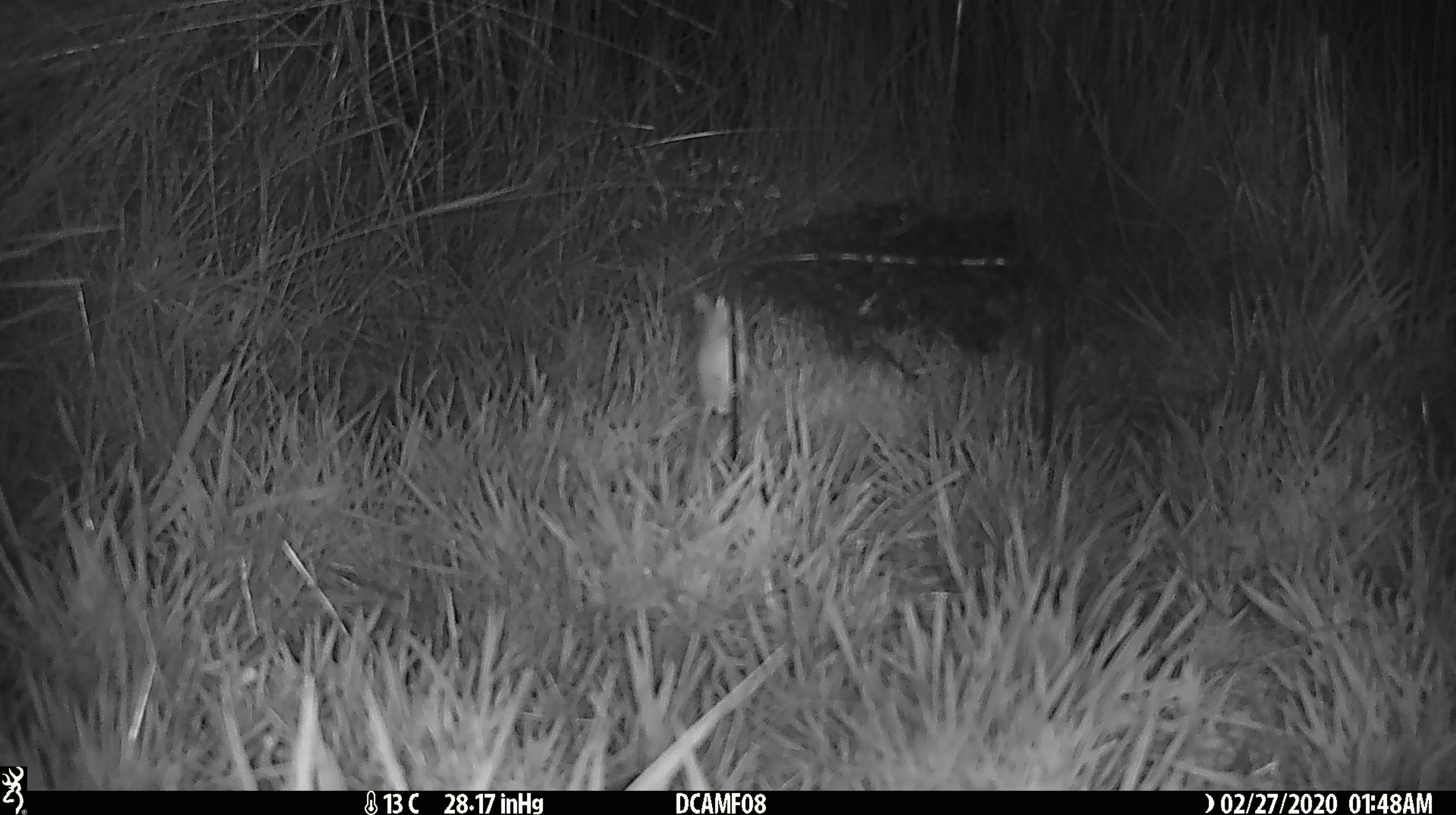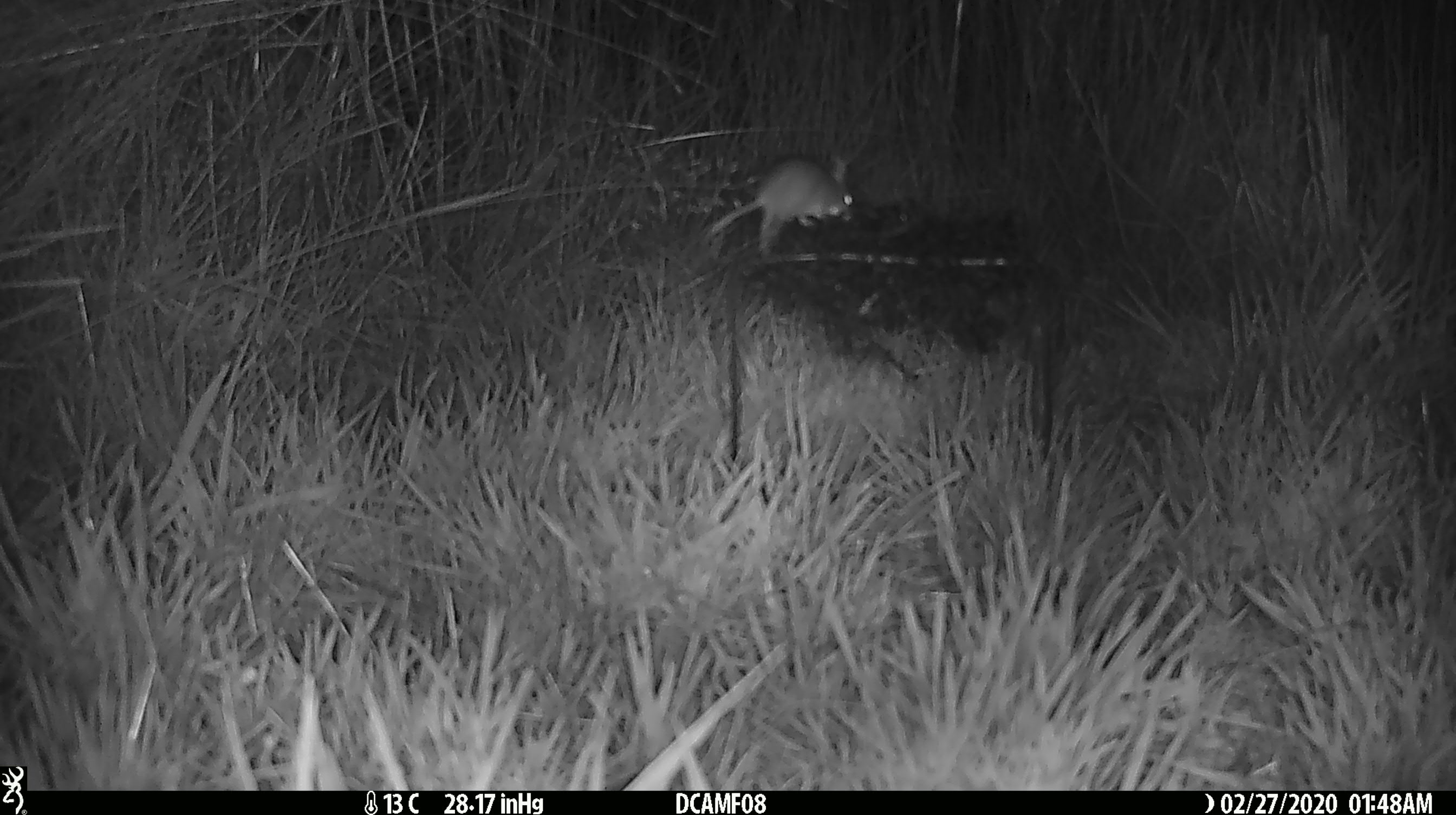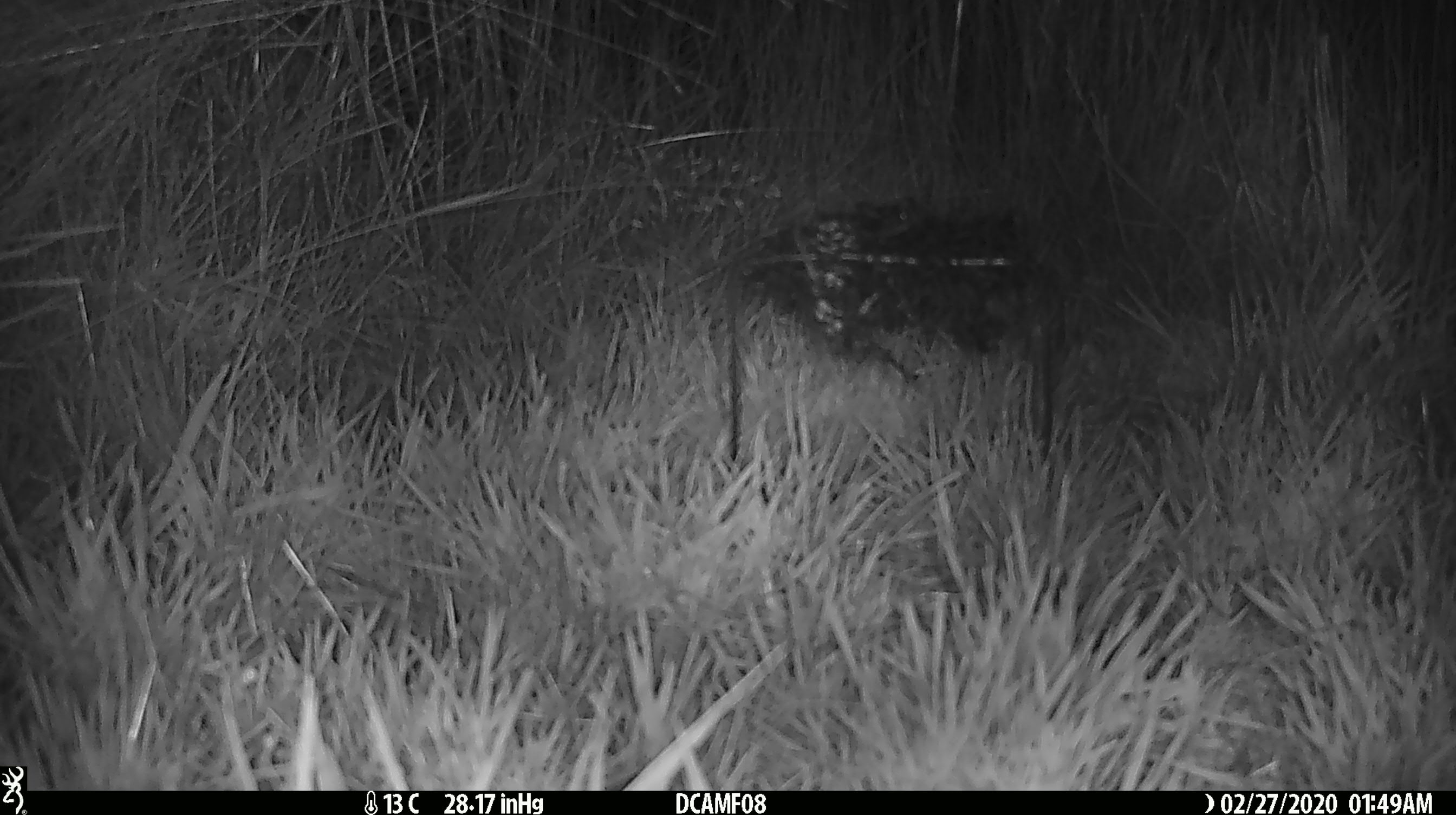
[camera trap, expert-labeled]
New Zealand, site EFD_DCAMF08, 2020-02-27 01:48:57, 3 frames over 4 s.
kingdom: Animalia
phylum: Chordata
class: Mammalia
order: Rodentia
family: Muridae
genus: Mus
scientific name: Mus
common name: mouse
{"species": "mouse (Mus)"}